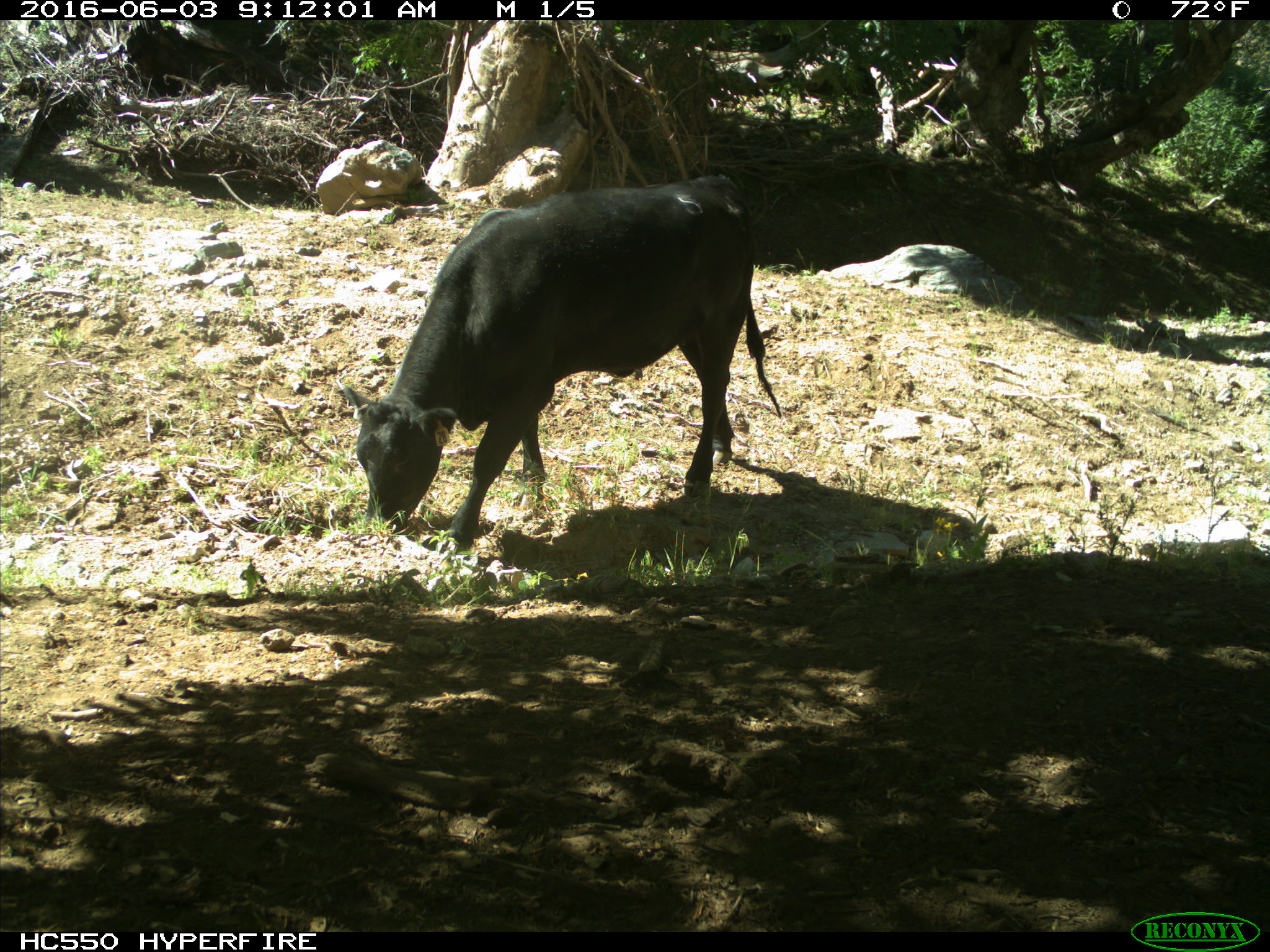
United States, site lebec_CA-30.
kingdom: Animalia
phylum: Chordata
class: Mammalia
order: Artiodactyla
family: Bovidae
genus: Bos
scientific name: Bos taurus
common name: domestic cow